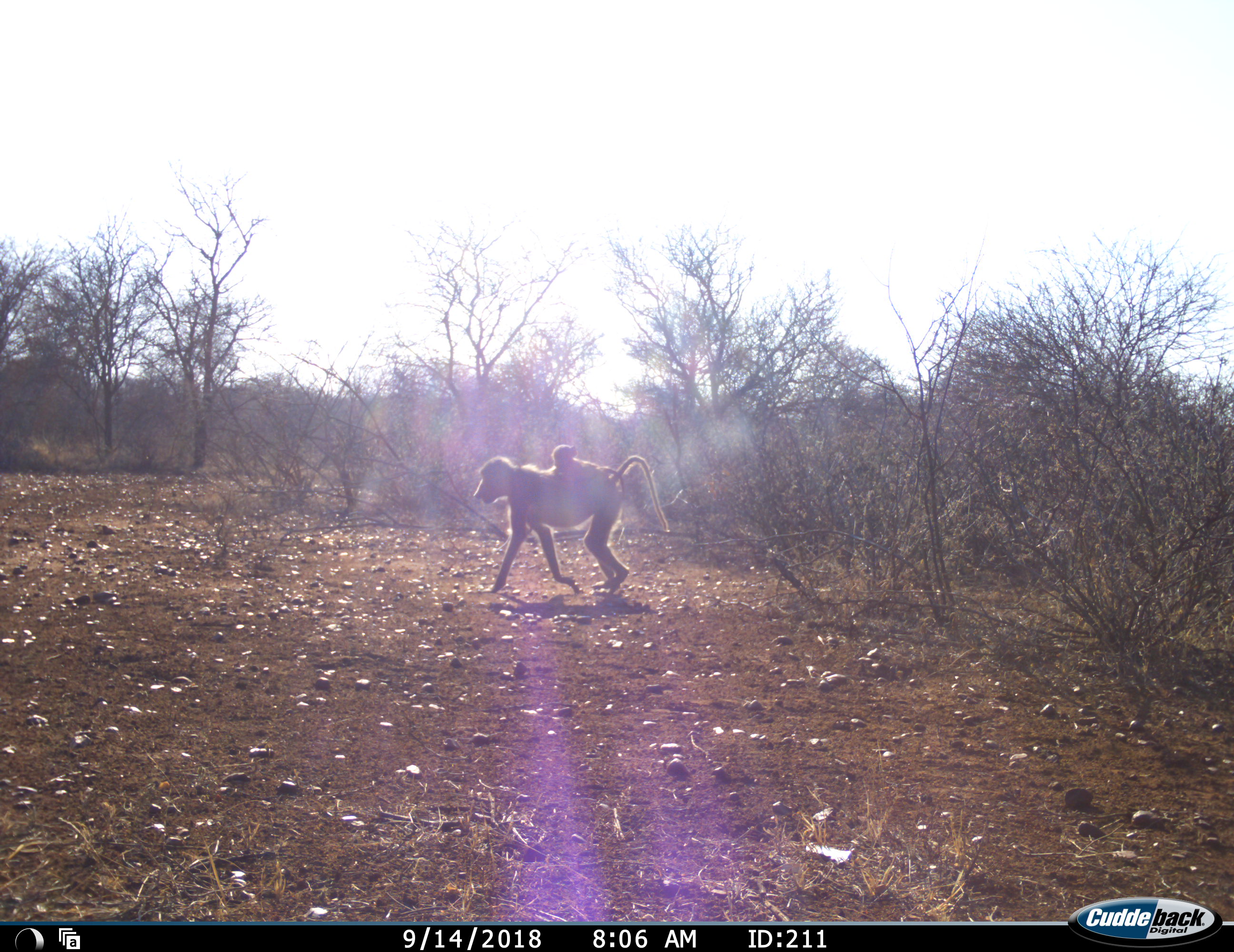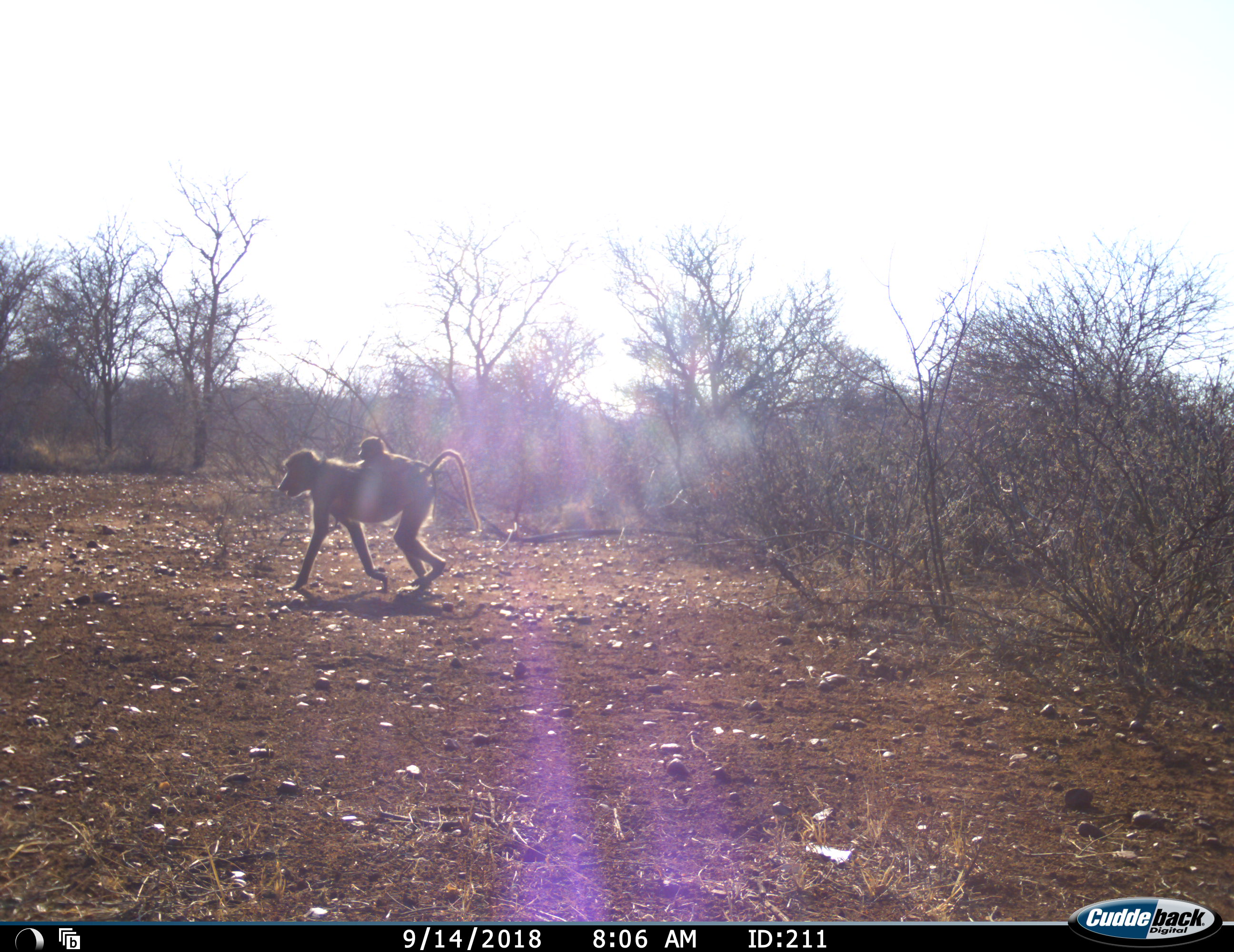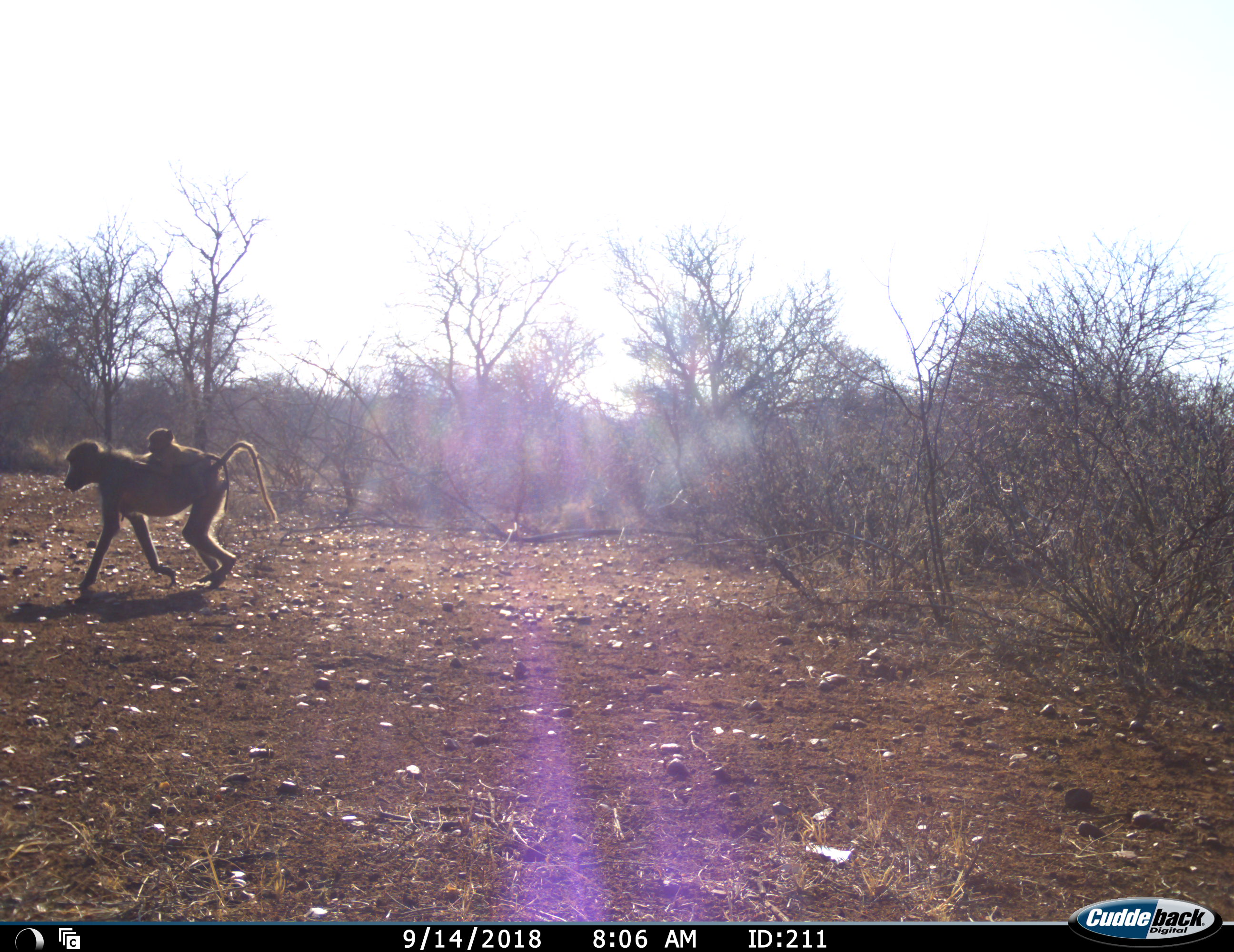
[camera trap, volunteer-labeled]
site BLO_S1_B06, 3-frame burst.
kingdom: Animalia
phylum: Chordata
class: Mammalia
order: Primates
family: Cercopithecidae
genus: Papio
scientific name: Papio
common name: baboon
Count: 2.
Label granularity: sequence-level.